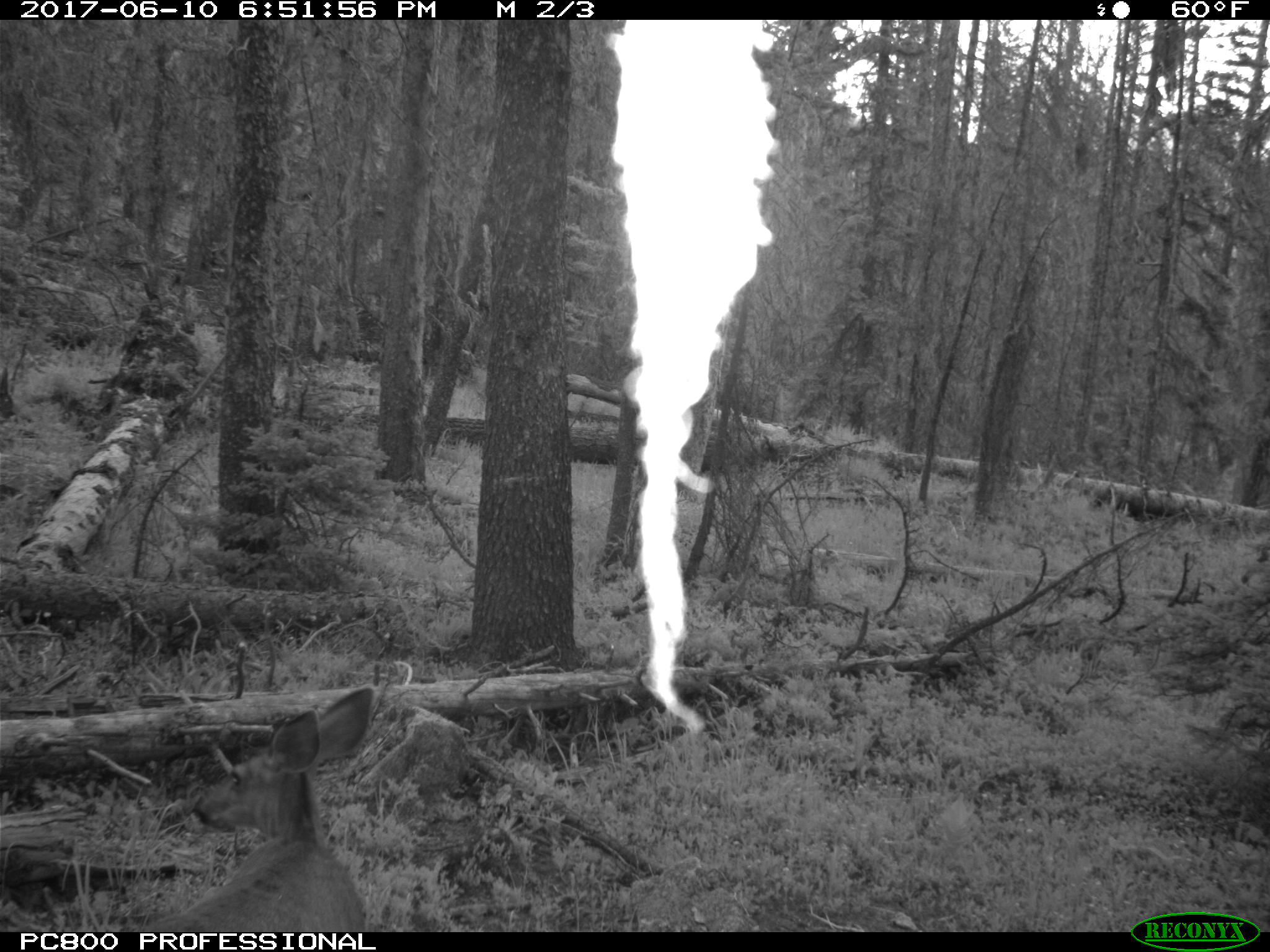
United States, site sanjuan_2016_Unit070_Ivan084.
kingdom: Animalia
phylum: Chordata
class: Mammalia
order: Artiodactyla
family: Cervidae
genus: Odocoileus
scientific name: Odocoileus hemionus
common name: mule deer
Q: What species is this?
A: Odocoileus hemionus (mule deer).